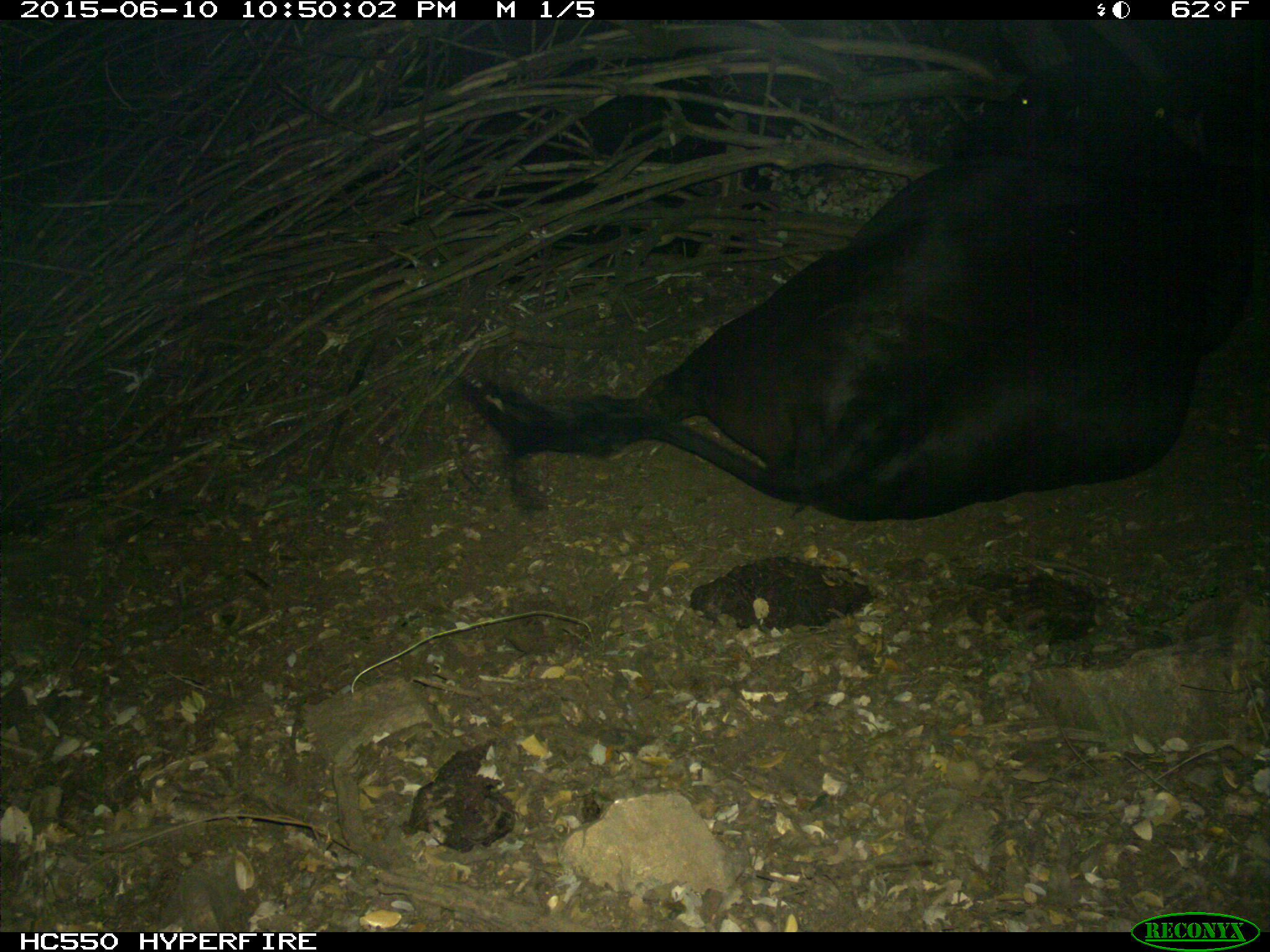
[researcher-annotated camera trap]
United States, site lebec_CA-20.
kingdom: Animalia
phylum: Chordata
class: Mammalia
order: Artiodactyla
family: Bovidae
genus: Bos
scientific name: Bos taurus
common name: domestic cow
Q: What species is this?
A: Bos taurus (domestic cow).